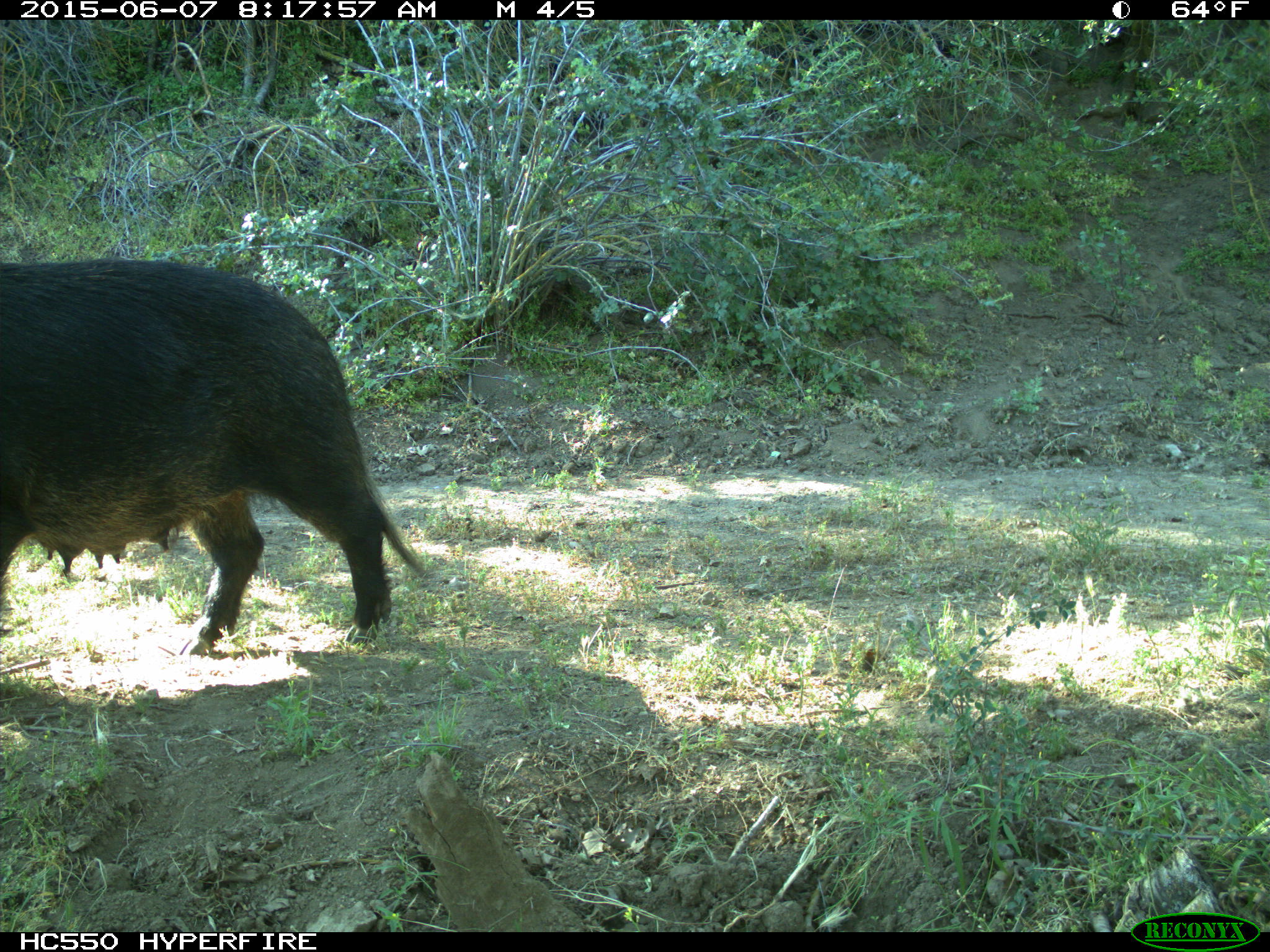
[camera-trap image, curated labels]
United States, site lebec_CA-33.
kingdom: Animalia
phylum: Chordata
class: Mammalia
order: Artiodactyla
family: Suidae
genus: Sus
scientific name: Sus scrofa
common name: wild boar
Sus scrofa (wild boar).